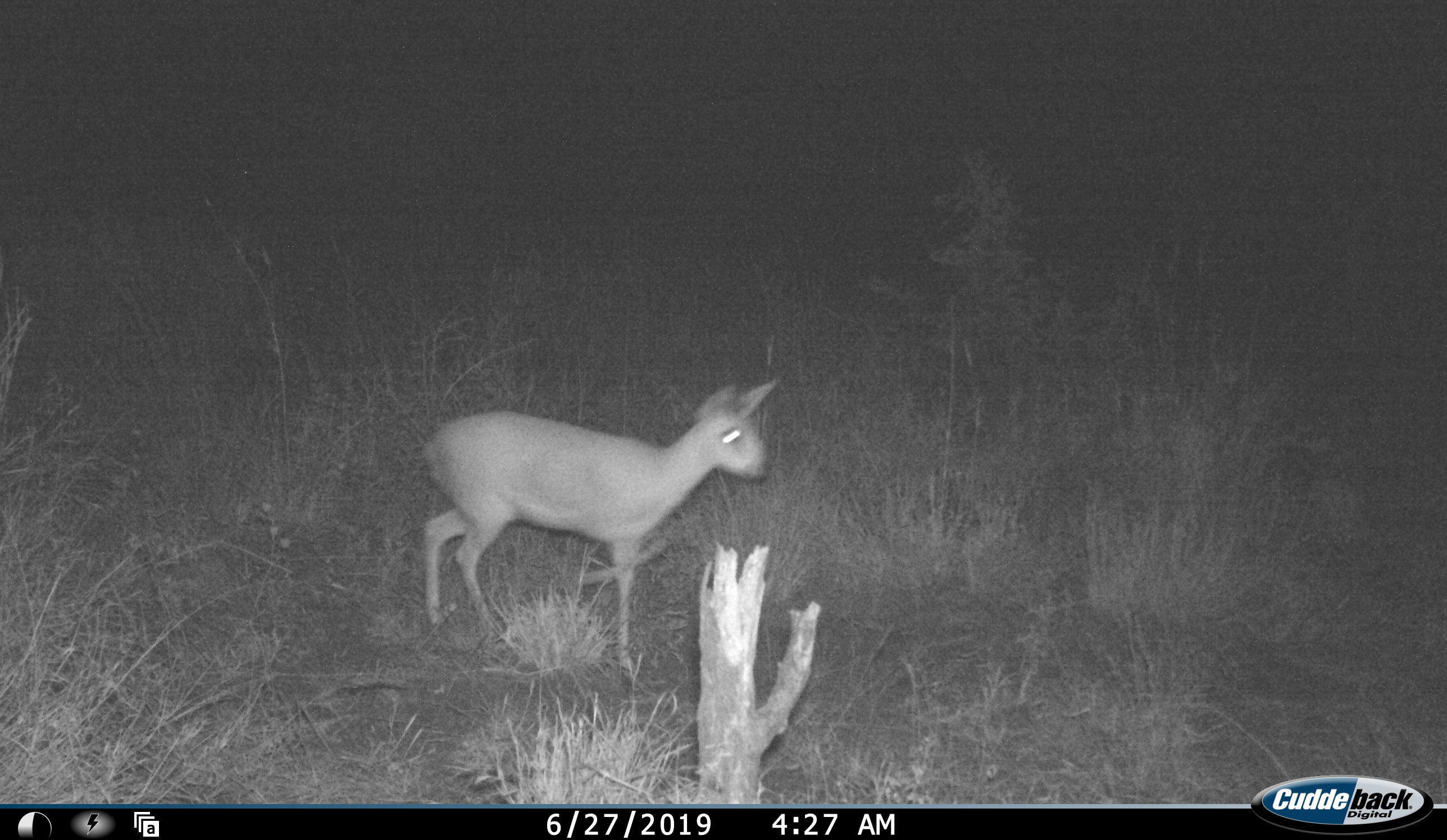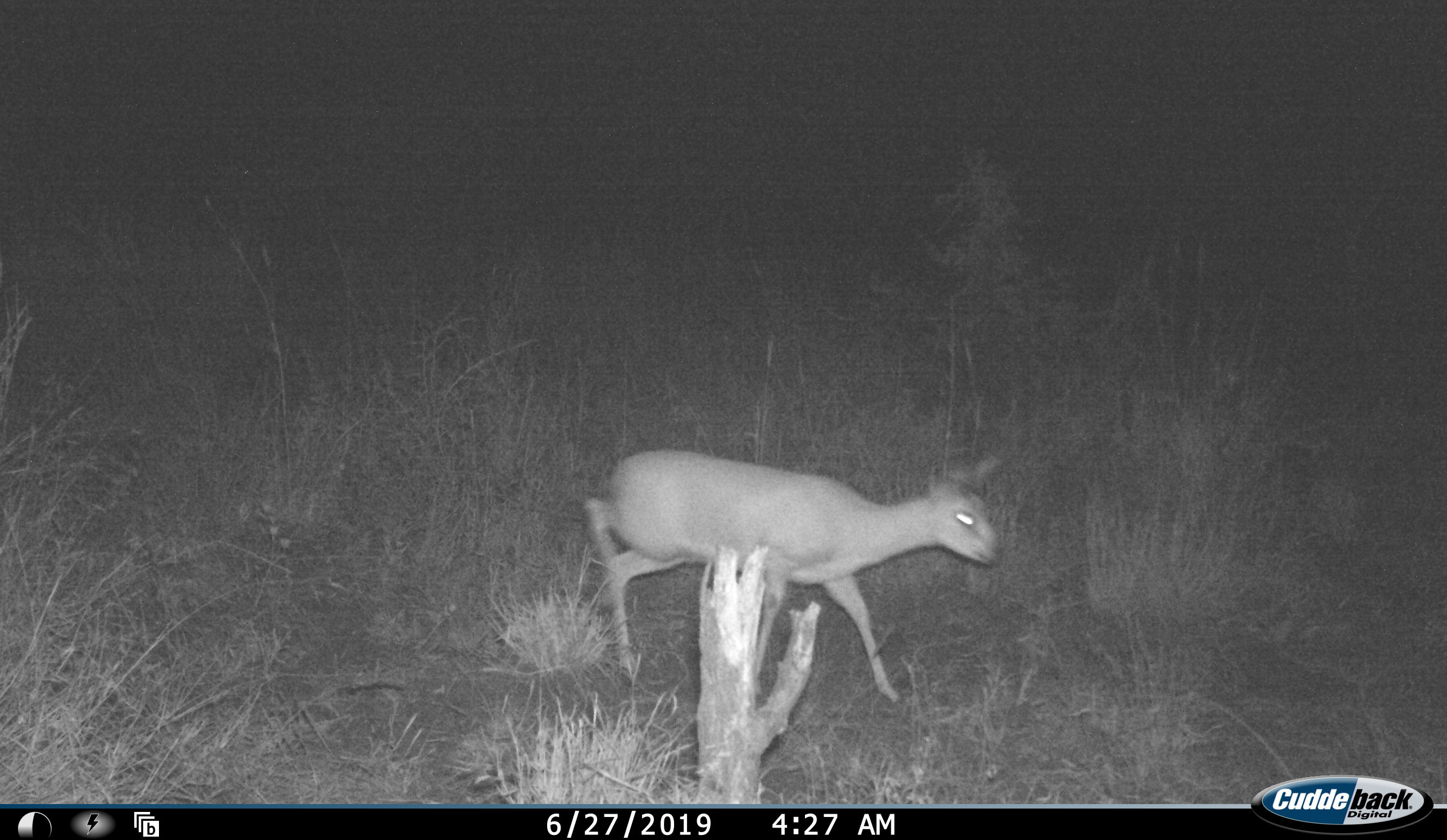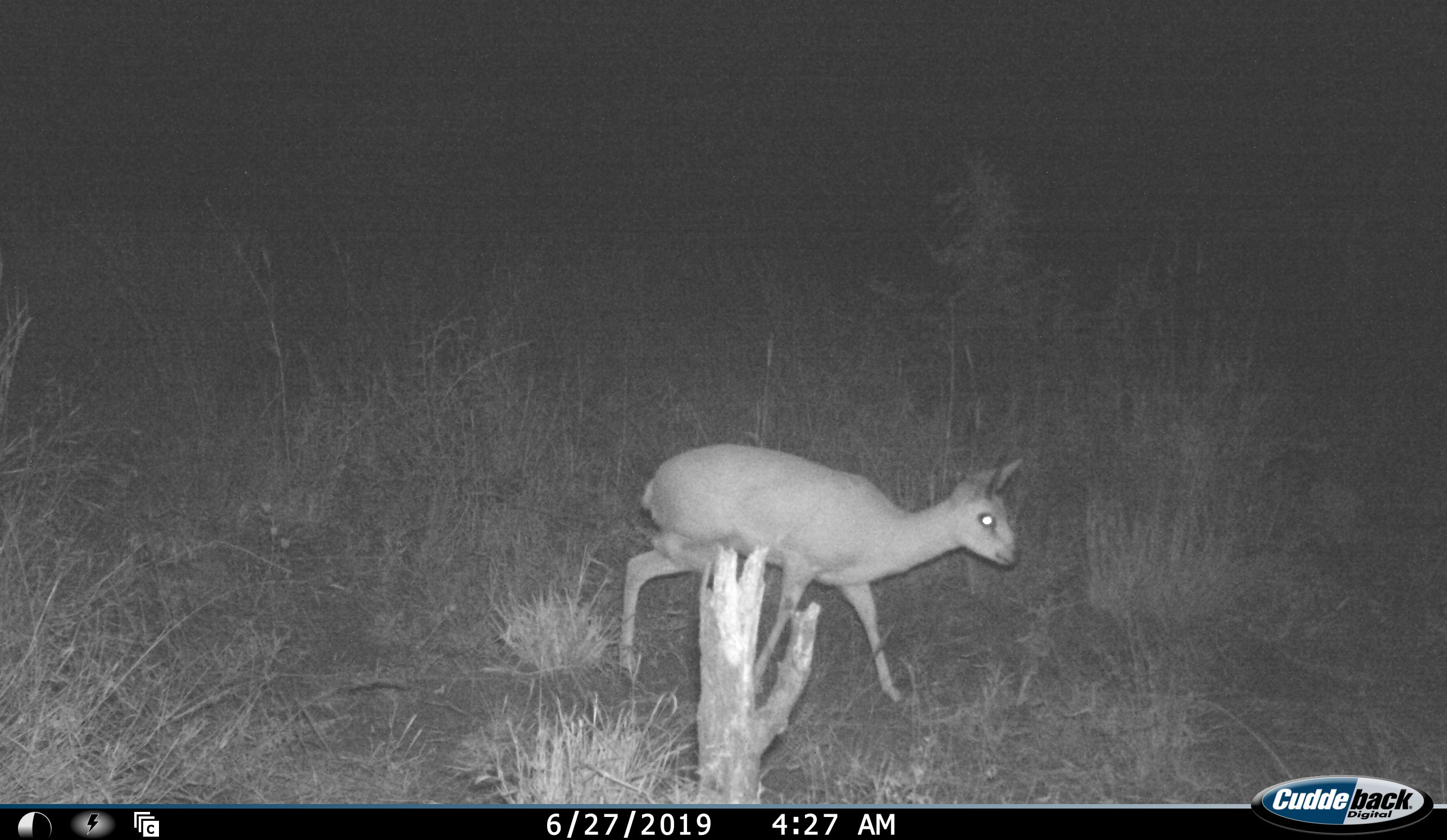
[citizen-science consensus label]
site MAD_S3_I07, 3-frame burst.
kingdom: Animalia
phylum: Chordata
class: Mammalia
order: Artiodactyla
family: Bovidae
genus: Aepyceros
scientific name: Aepyceros melampus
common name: impala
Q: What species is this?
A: Impala (Aepyceros melampus).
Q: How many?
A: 1.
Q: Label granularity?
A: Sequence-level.